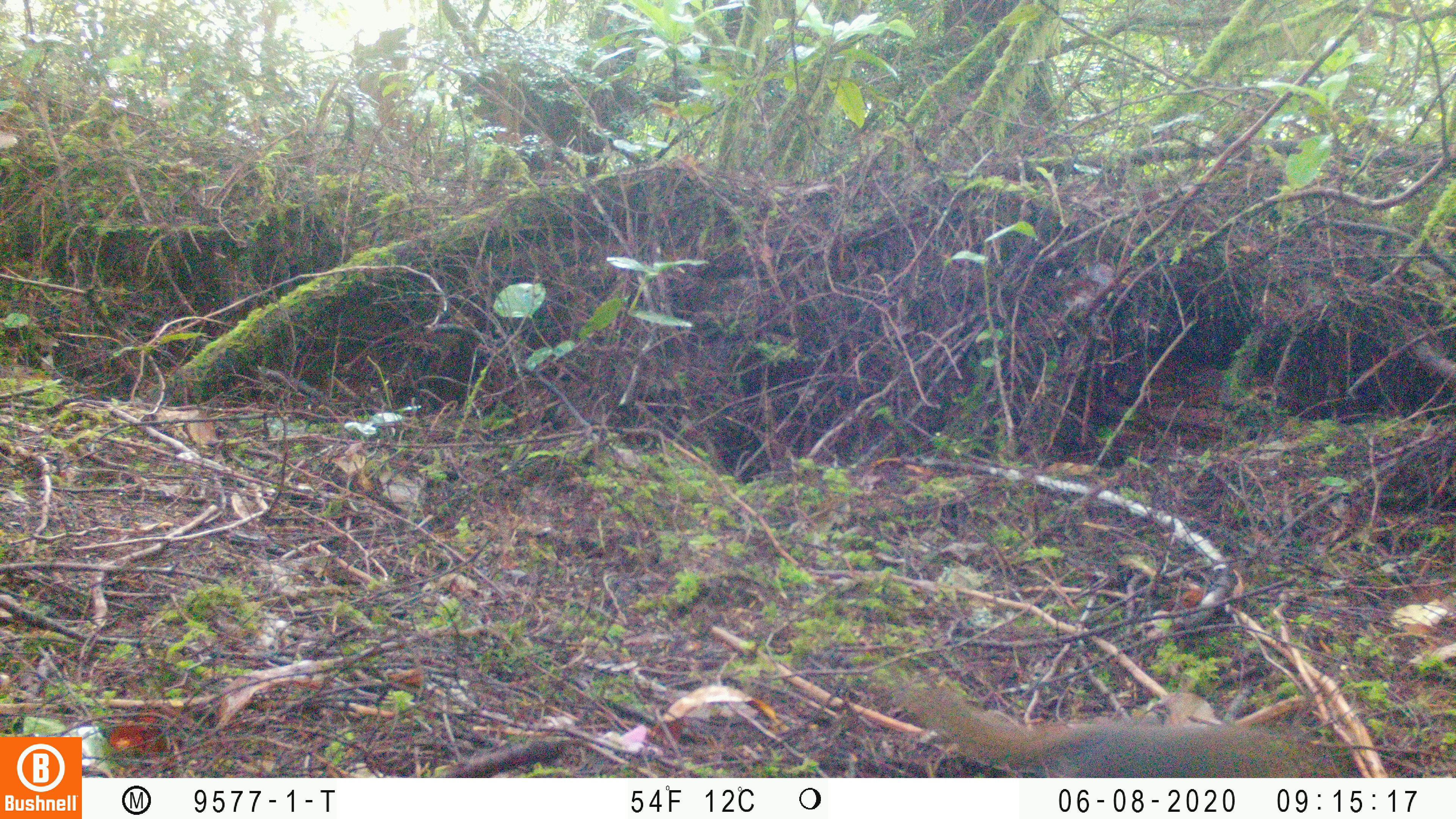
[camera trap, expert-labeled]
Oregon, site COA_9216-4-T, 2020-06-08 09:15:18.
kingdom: Animalia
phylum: Chordata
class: Mammalia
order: Rodentia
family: Sciuridae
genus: Tamiasciurus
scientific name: Tamiasciurus douglasii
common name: douglas squirrel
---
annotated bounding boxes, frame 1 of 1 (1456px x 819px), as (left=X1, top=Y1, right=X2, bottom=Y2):
douglas squirrel: (left=905, top=687, right=1338, bottom=776)